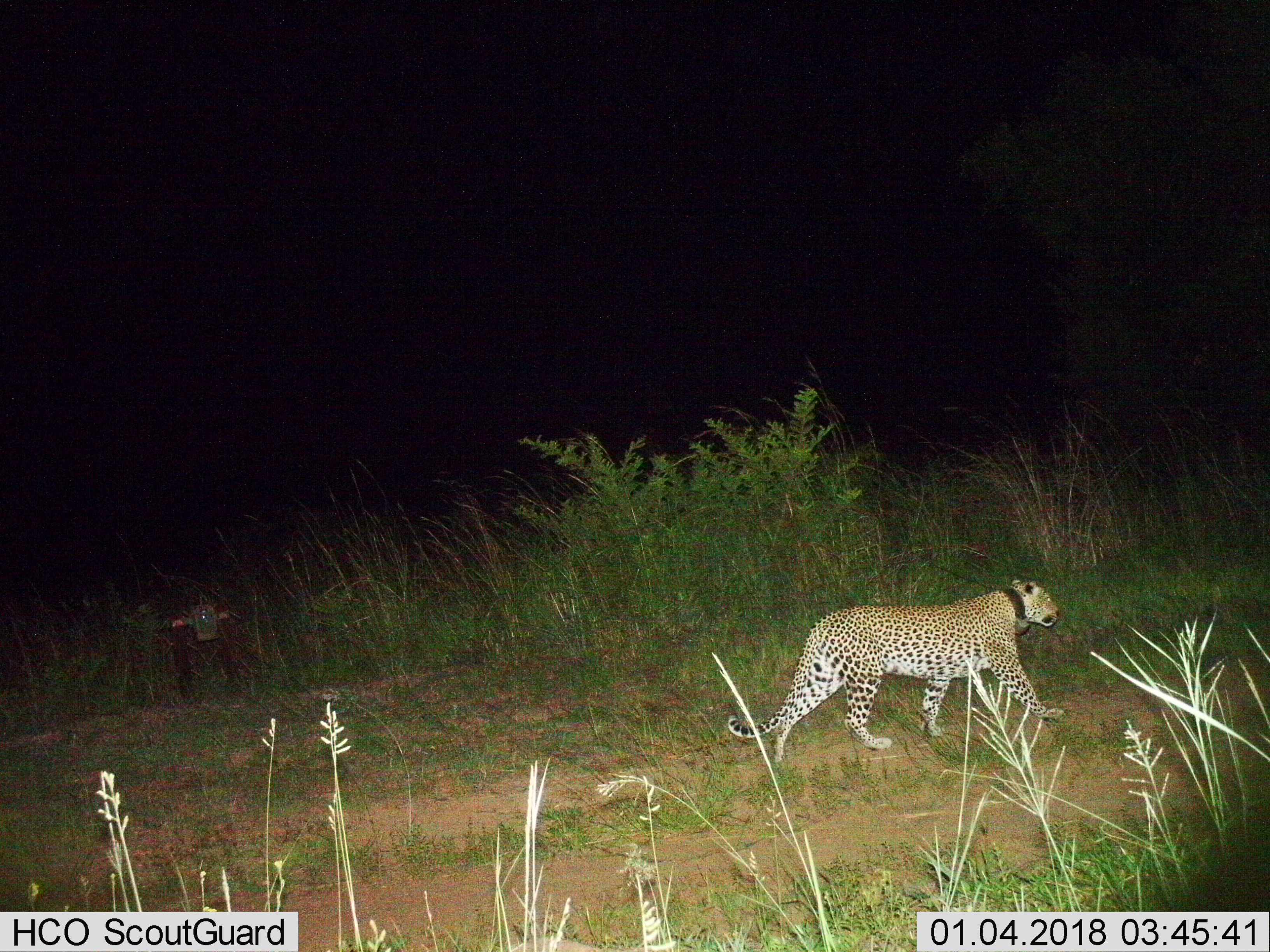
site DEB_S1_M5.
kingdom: Animalia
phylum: Chordata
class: Mammalia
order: Carnivora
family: Felidae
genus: Panthera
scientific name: Panthera pardus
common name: leopard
Leopard (Panthera pardus), count 1. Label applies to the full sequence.